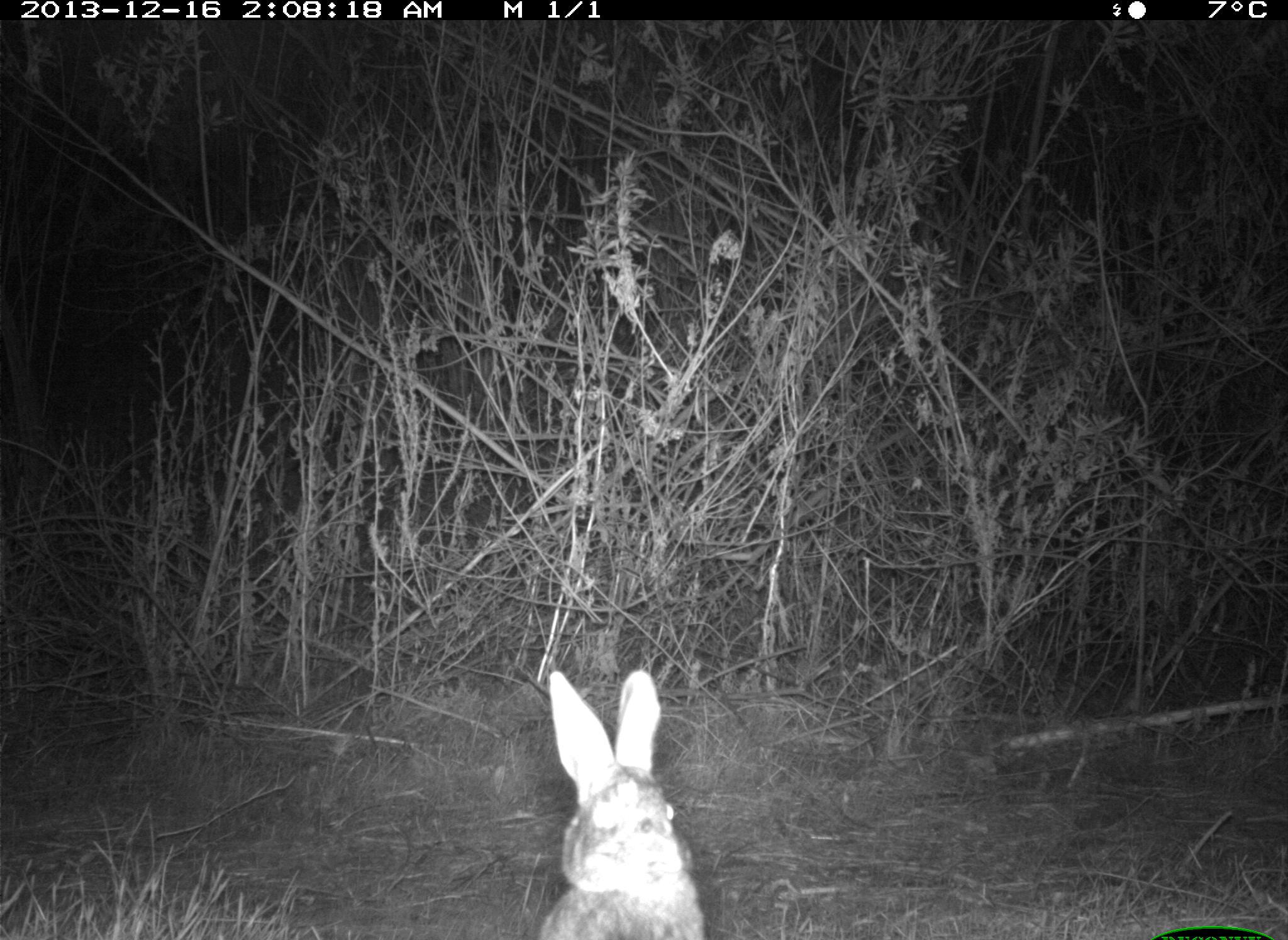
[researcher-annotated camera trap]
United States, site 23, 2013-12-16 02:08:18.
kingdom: Animalia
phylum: Chordata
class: Mammalia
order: Lagomorpha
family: Leporidae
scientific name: Leporidae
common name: rabbits and hares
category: rabbit